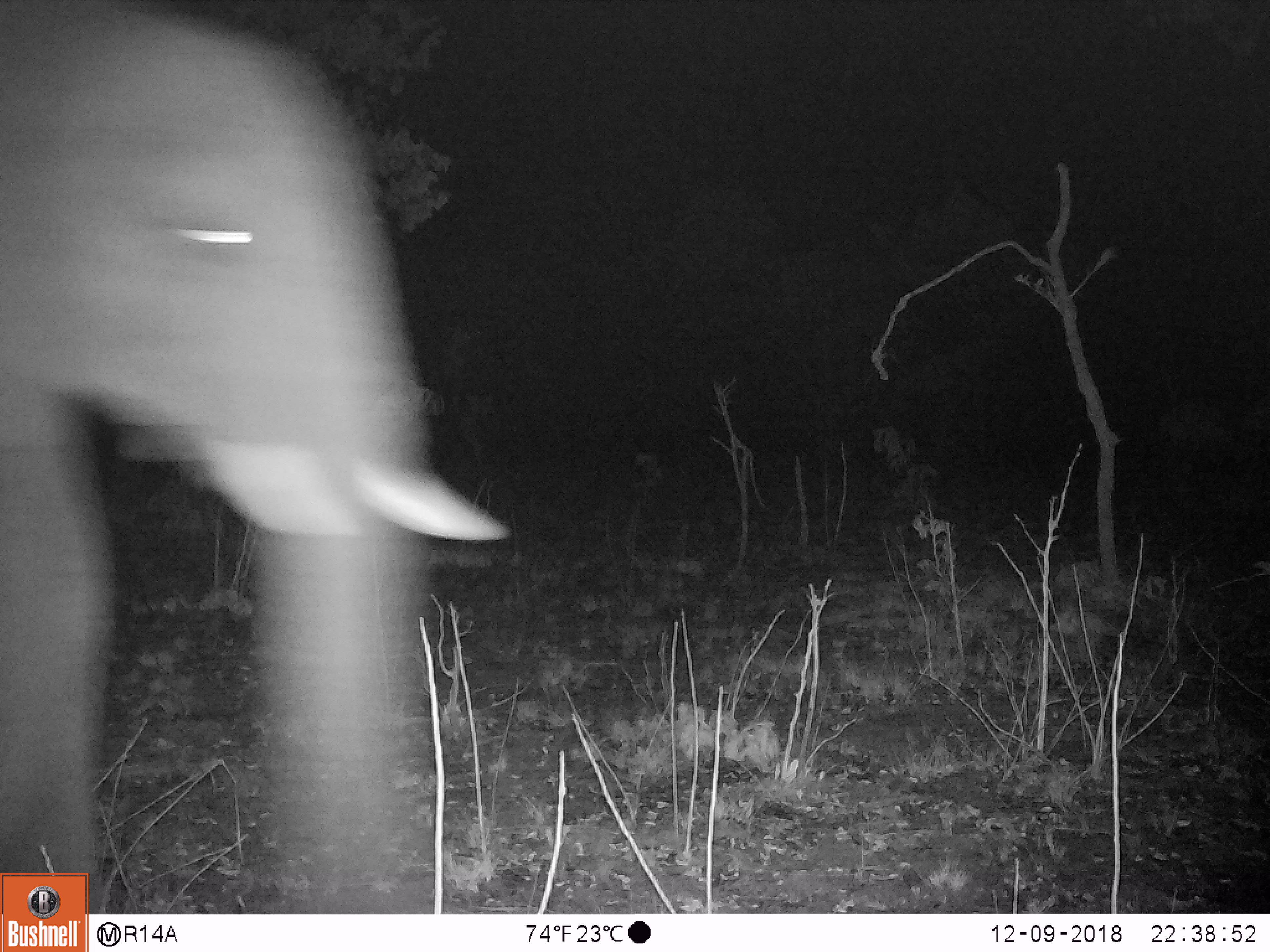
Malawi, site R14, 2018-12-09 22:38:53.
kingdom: Animalia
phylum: Chordata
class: Mammalia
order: Proboscidea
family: Elephantidae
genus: Loxodonta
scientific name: Loxodonta africana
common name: african savanna elephant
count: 1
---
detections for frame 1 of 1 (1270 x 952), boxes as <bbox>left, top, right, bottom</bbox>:
african savanna elephant: <bbox>2, 0, 507, 868</bbox>